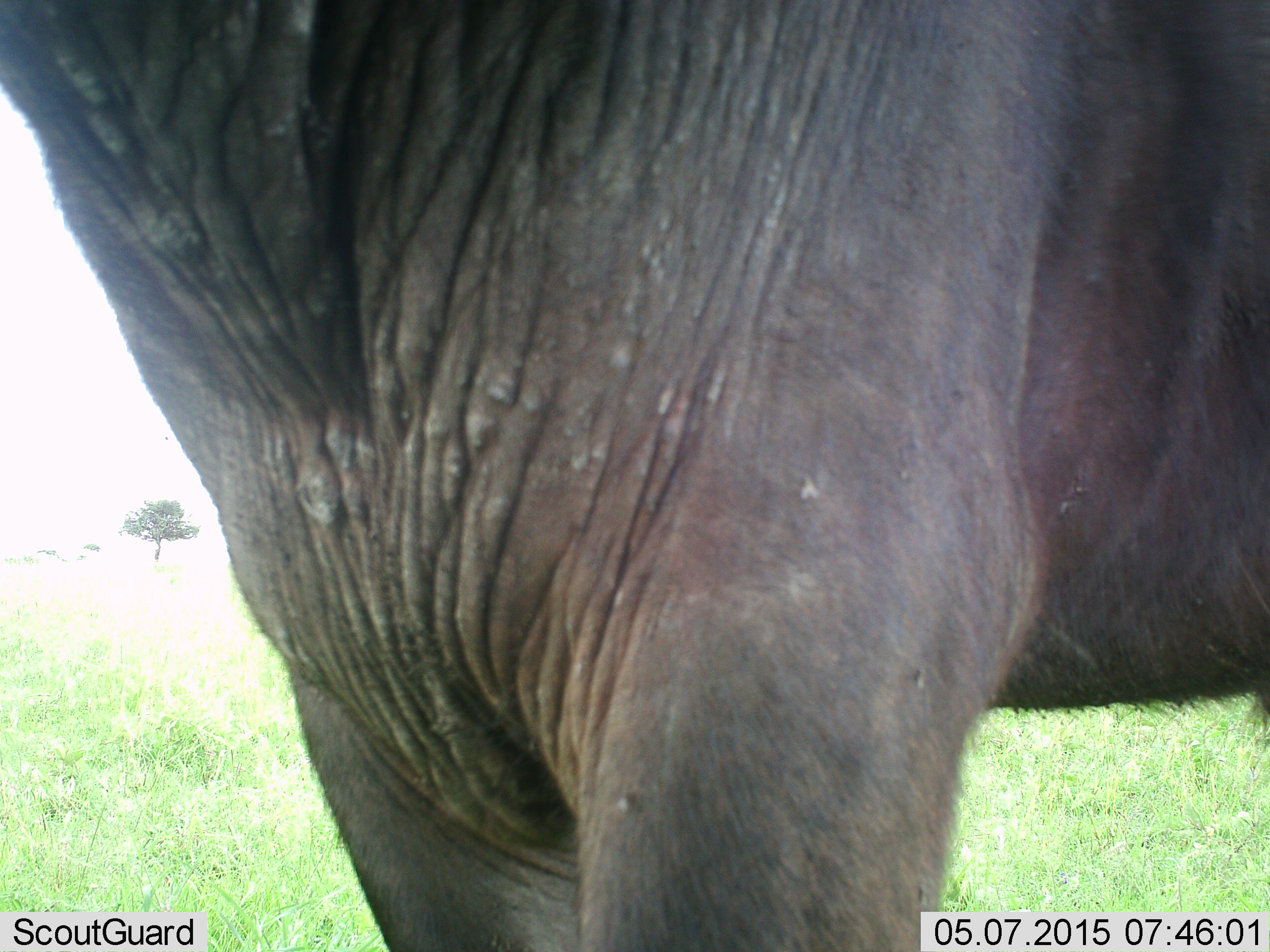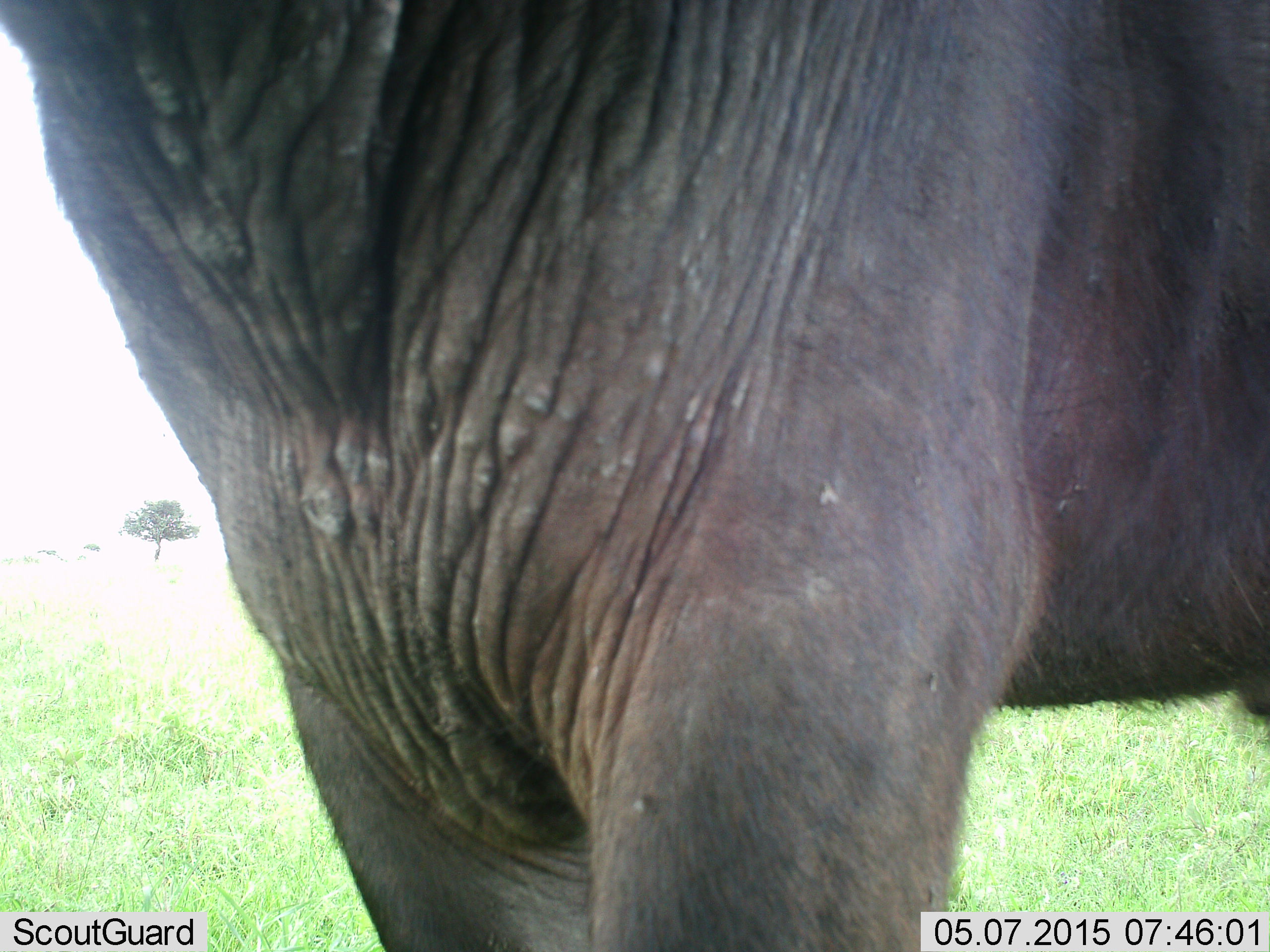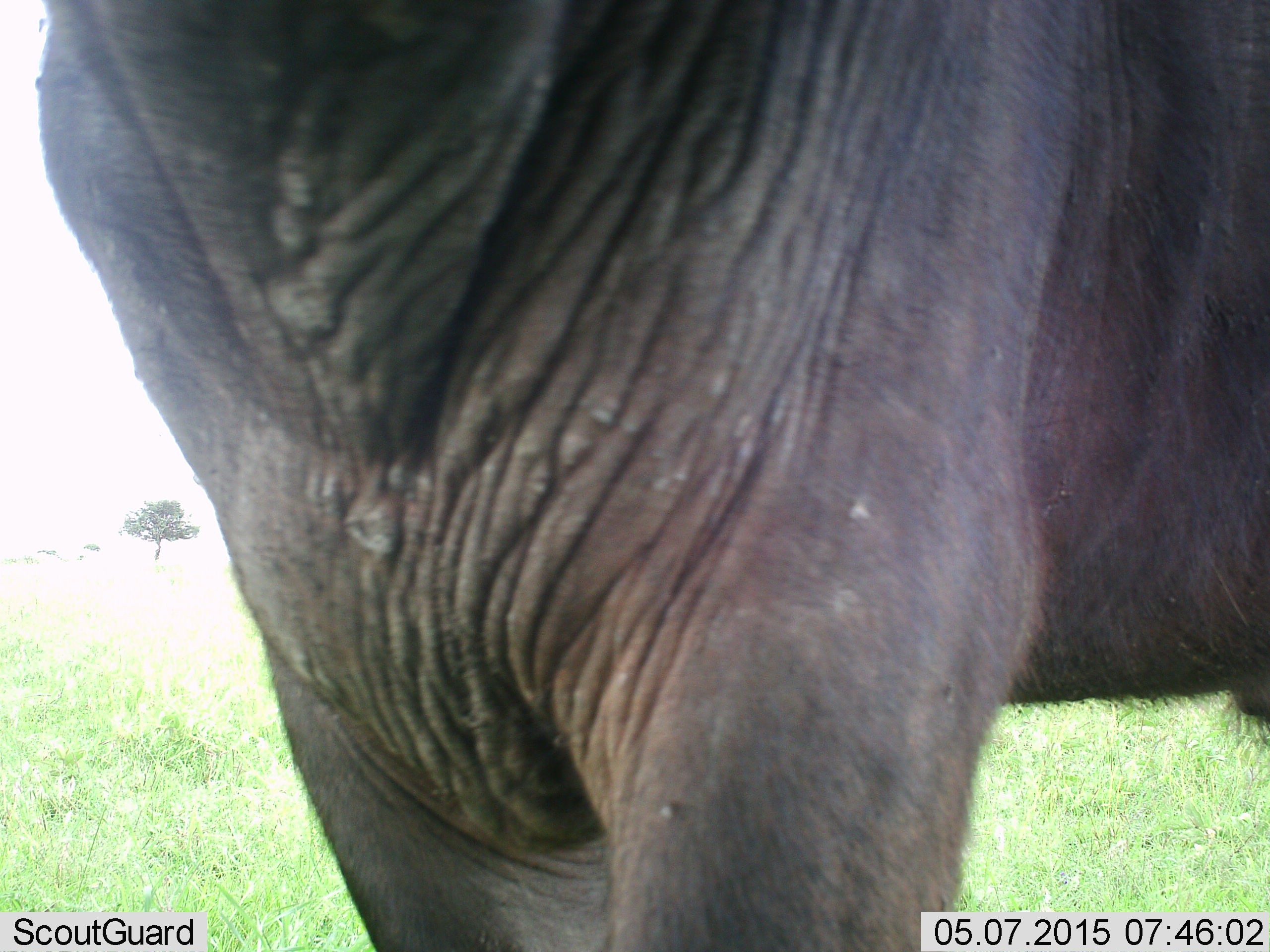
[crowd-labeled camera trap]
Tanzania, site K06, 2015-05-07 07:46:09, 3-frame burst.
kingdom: Animalia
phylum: Chordata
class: Mammalia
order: Artiodactyla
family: Bovidae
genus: Syncerus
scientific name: Syncerus caffer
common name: cape buffalo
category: buffalo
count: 1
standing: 100%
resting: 0%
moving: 0%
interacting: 0%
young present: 0%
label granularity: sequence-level